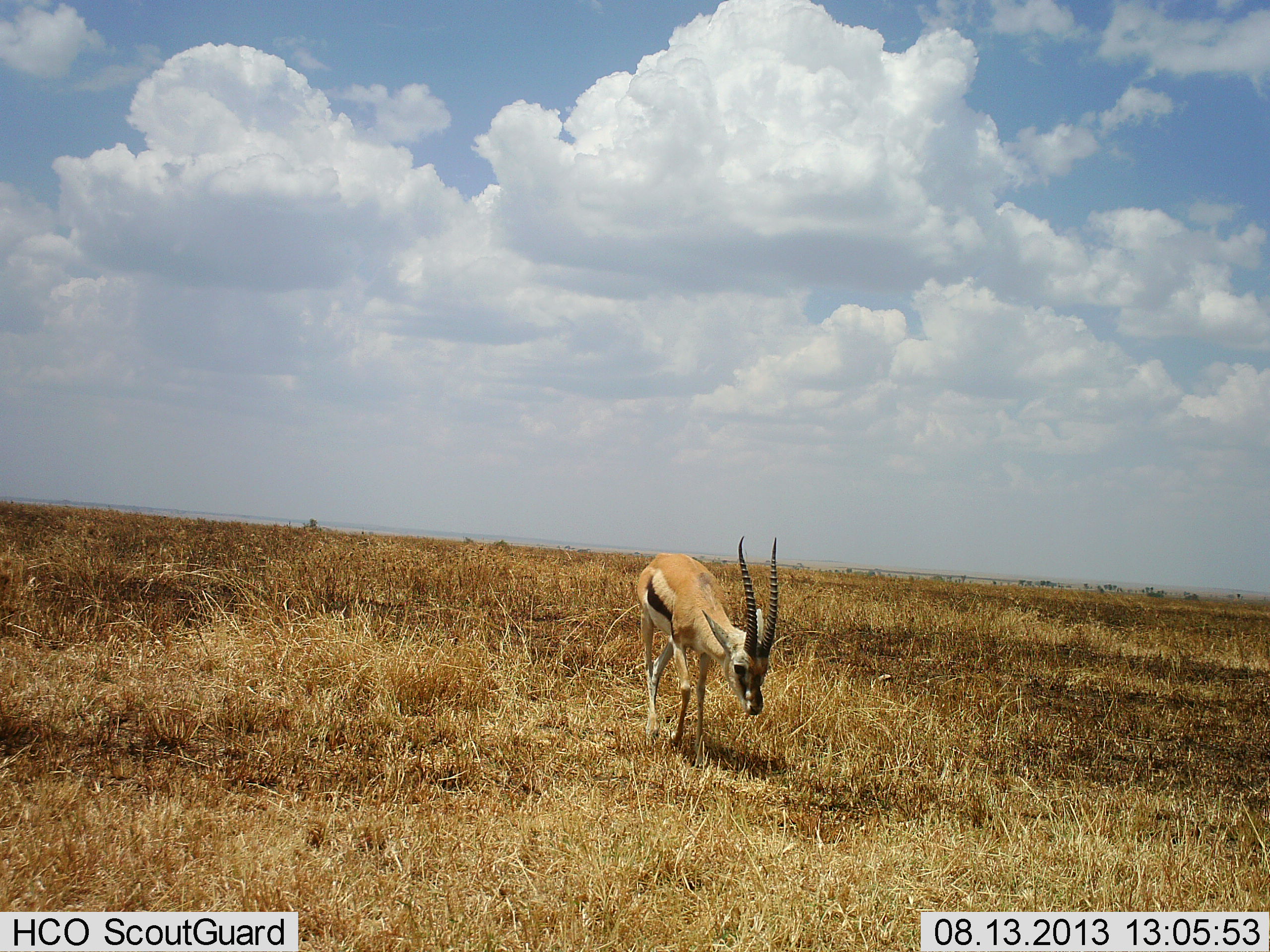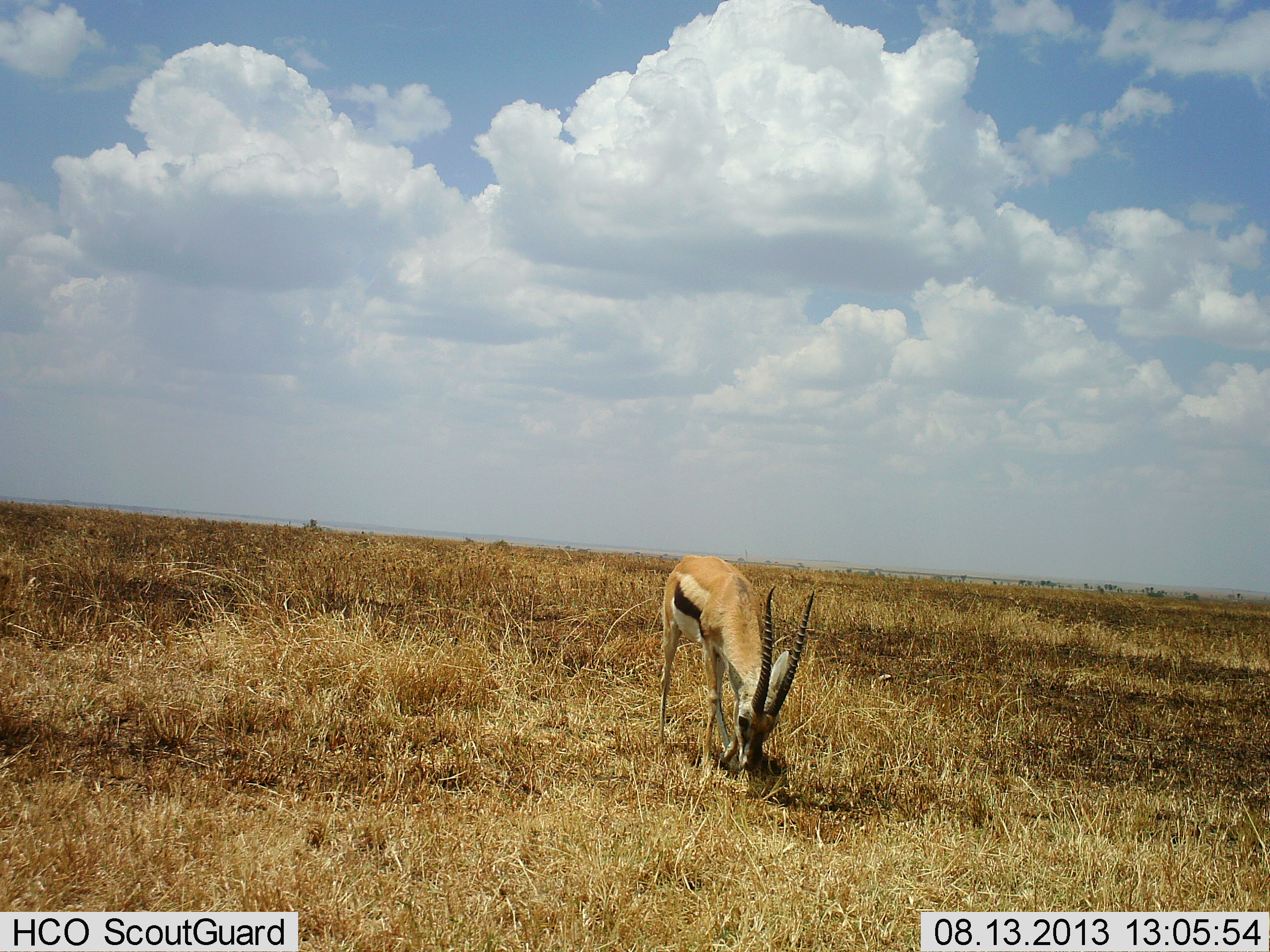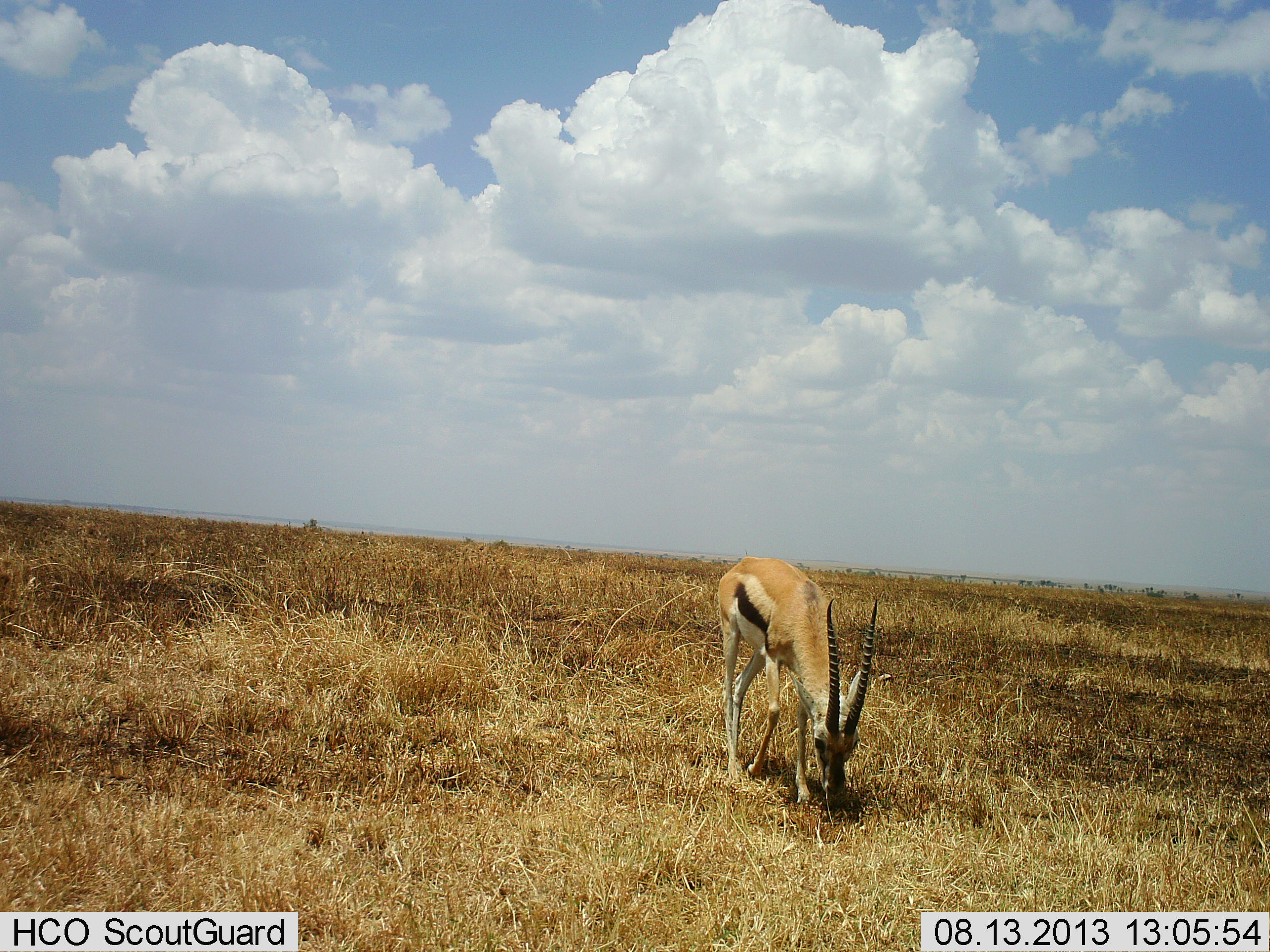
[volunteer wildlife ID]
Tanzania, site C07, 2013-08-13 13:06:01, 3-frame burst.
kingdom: Animalia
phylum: Chordata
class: Mammalia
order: Artiodactyla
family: Bovidae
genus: Eudorcas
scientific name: Eudorcas thomsonii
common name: thomson's gazelle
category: gazellethomsons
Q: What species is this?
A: Gazellethomsons (thomson's gazelle) (Eudorcas thomsonii).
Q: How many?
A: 1.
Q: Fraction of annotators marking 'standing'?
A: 12%.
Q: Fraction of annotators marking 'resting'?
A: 0%.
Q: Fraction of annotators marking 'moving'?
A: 38%.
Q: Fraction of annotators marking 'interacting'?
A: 0%.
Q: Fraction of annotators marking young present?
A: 0%.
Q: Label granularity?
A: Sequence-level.